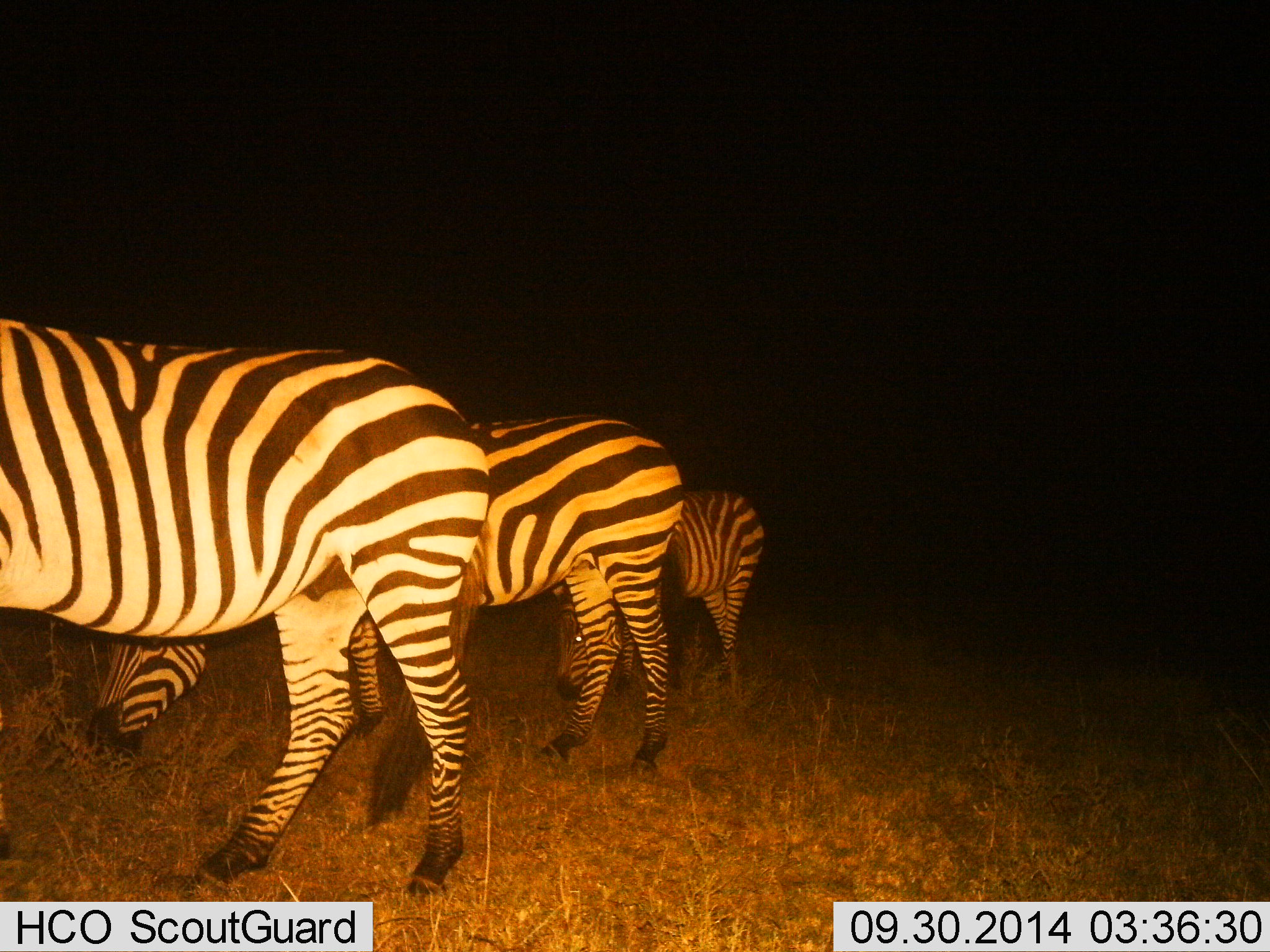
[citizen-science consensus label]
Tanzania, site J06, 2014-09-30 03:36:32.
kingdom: Animalia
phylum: Chordata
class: Mammalia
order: Perissodactyla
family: Equidae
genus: Equus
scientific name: Equus quagga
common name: plains zebra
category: zebra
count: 3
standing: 70%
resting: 0%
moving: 0%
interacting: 0%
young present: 0%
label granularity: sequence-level